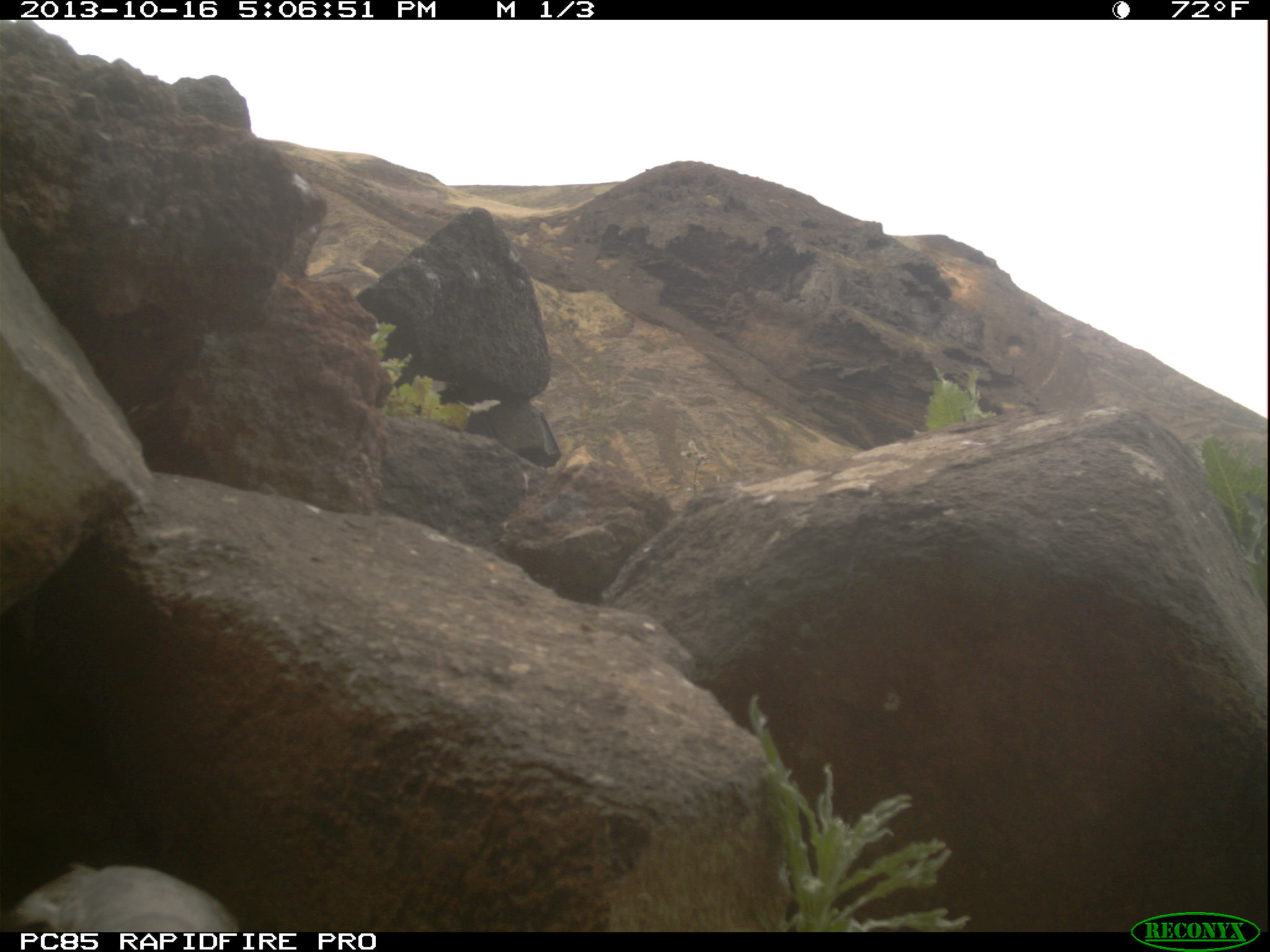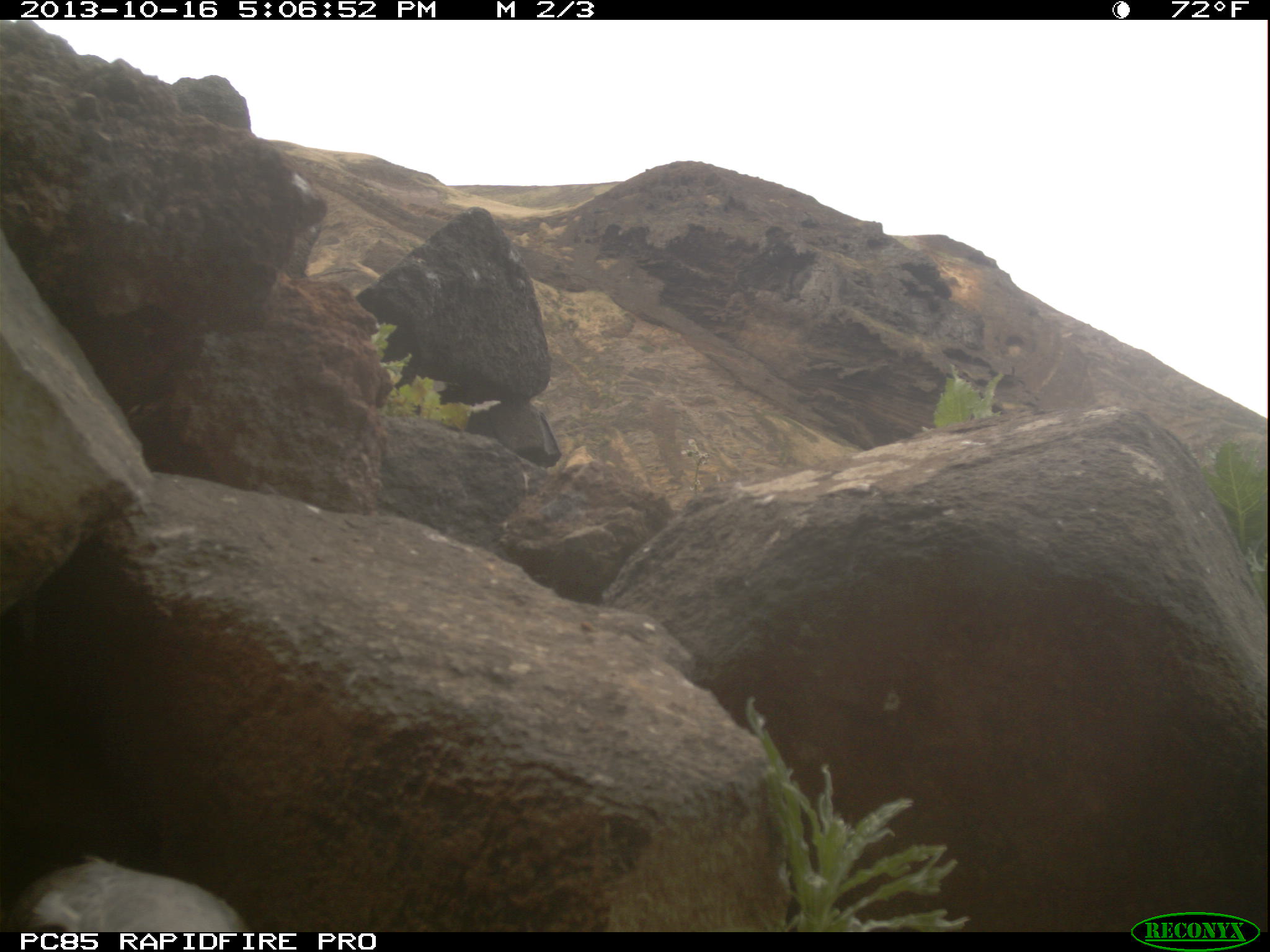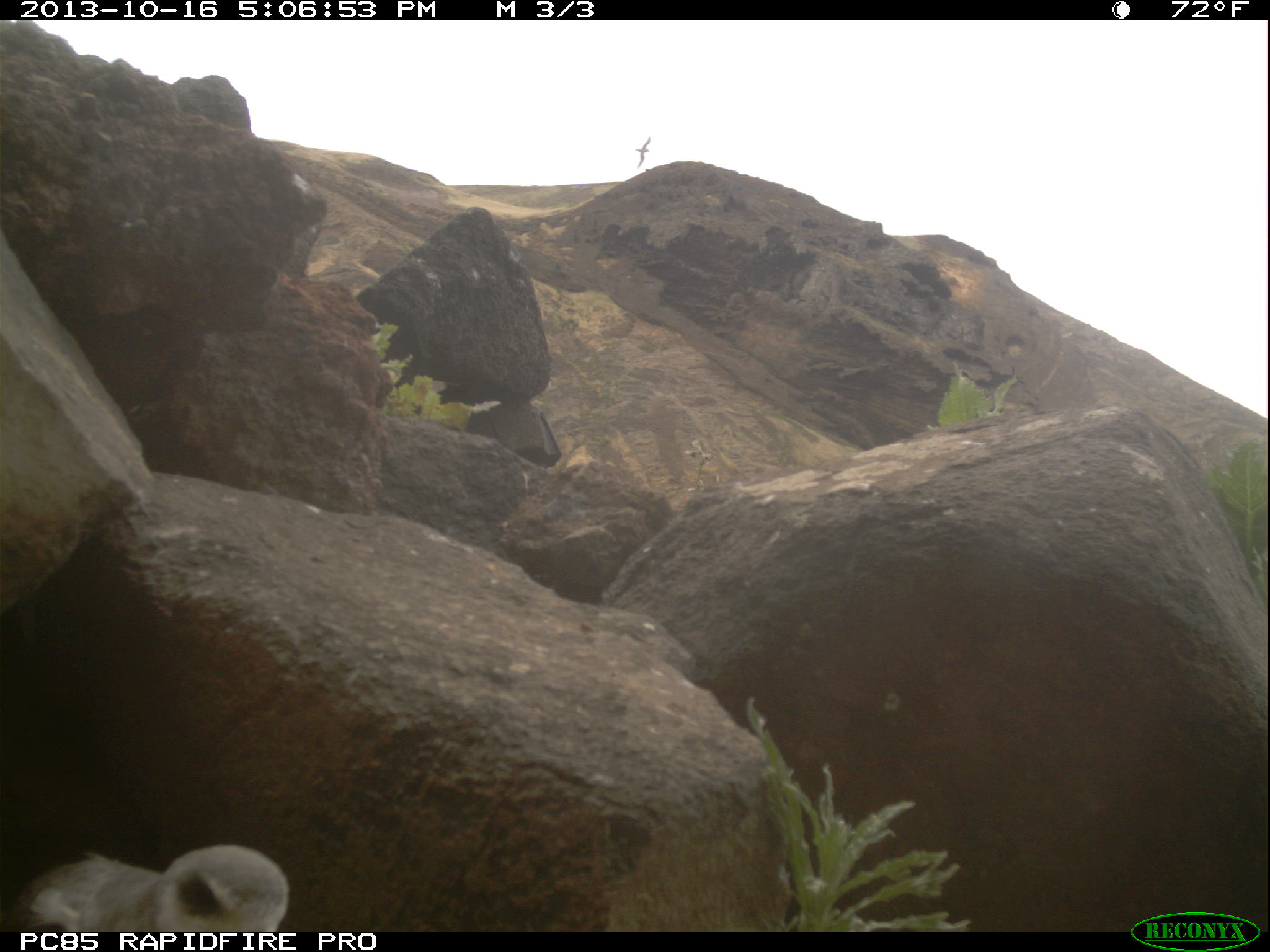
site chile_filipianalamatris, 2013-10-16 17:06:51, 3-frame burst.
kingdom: Animalia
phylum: Chordata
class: Aves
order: Procellariiformes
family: Procellariidae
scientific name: Procellariidae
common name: petrel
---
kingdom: Animalia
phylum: Chordata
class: Aves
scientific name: Aves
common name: bird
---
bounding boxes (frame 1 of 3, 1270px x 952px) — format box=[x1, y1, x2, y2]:
petrel: box=[0, 861, 247, 928]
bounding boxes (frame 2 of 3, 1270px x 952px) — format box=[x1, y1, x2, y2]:
petrel: box=[2, 852, 252, 932]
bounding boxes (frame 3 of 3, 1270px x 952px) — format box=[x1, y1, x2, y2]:
bird: box=[629, 132, 658, 175]
petrel: box=[4, 843, 290, 933]